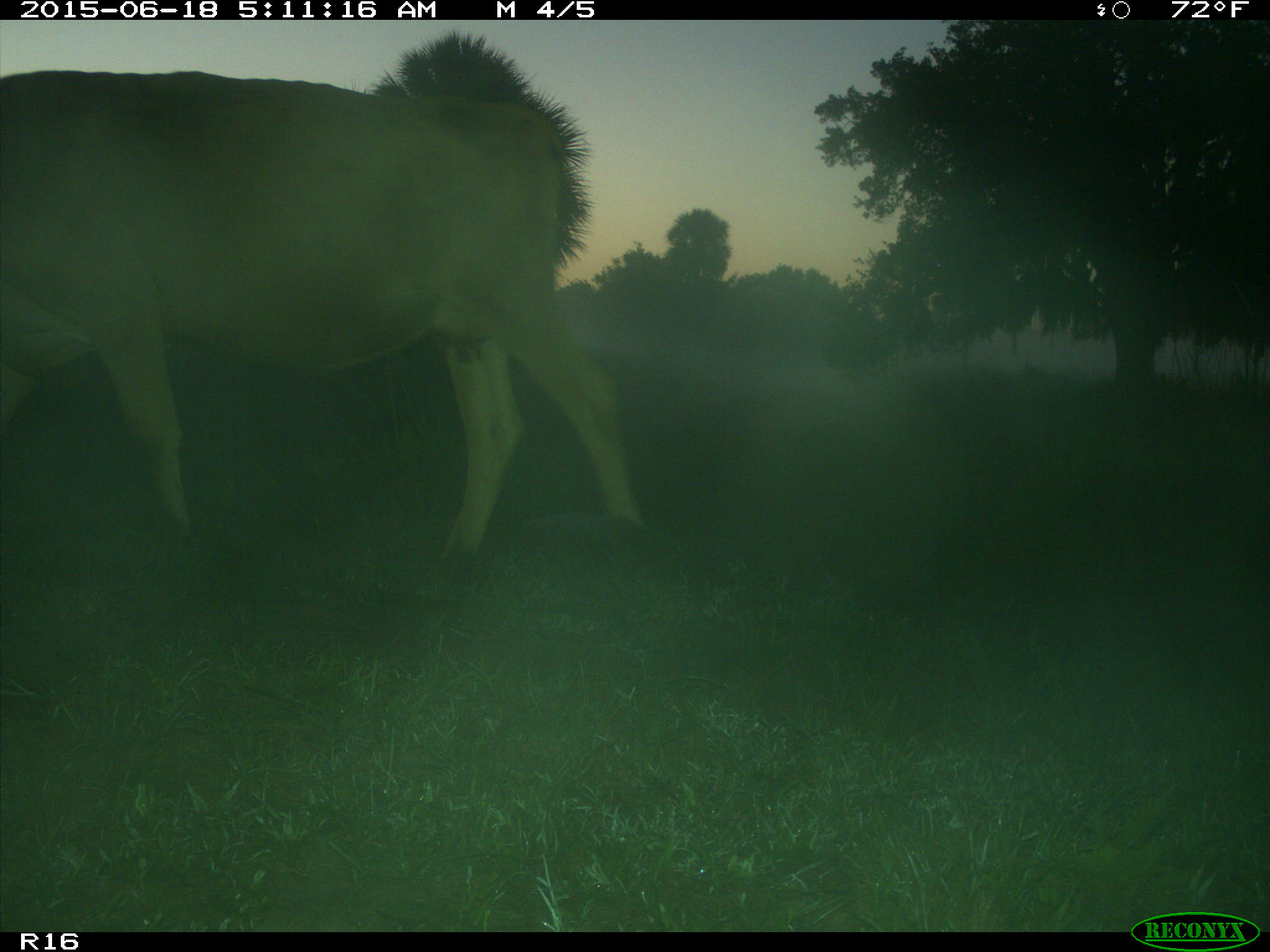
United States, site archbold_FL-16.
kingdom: Animalia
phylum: Chordata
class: Mammalia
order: Artiodactyla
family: Bovidae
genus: Bos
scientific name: Bos taurus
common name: domestic cow